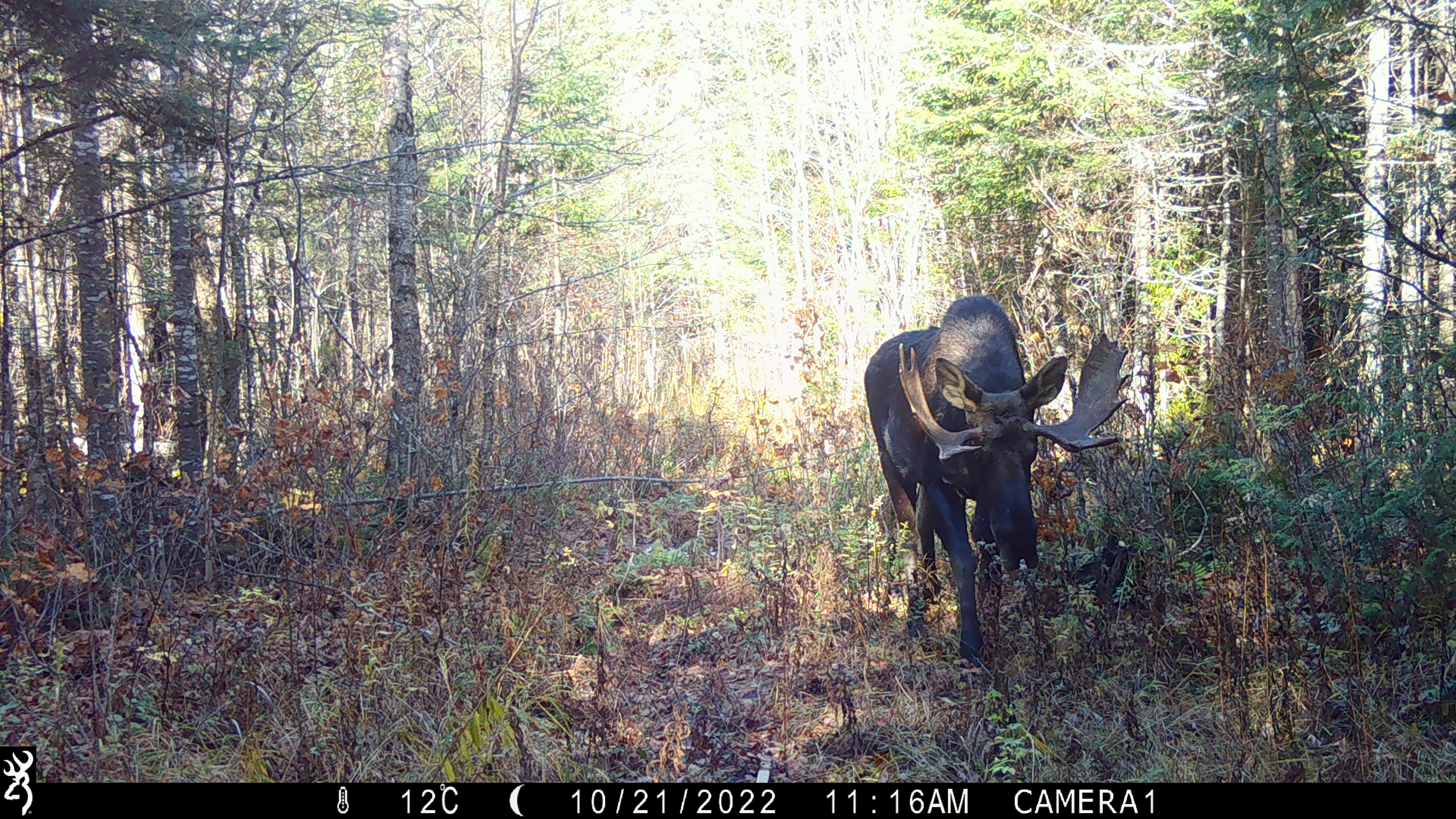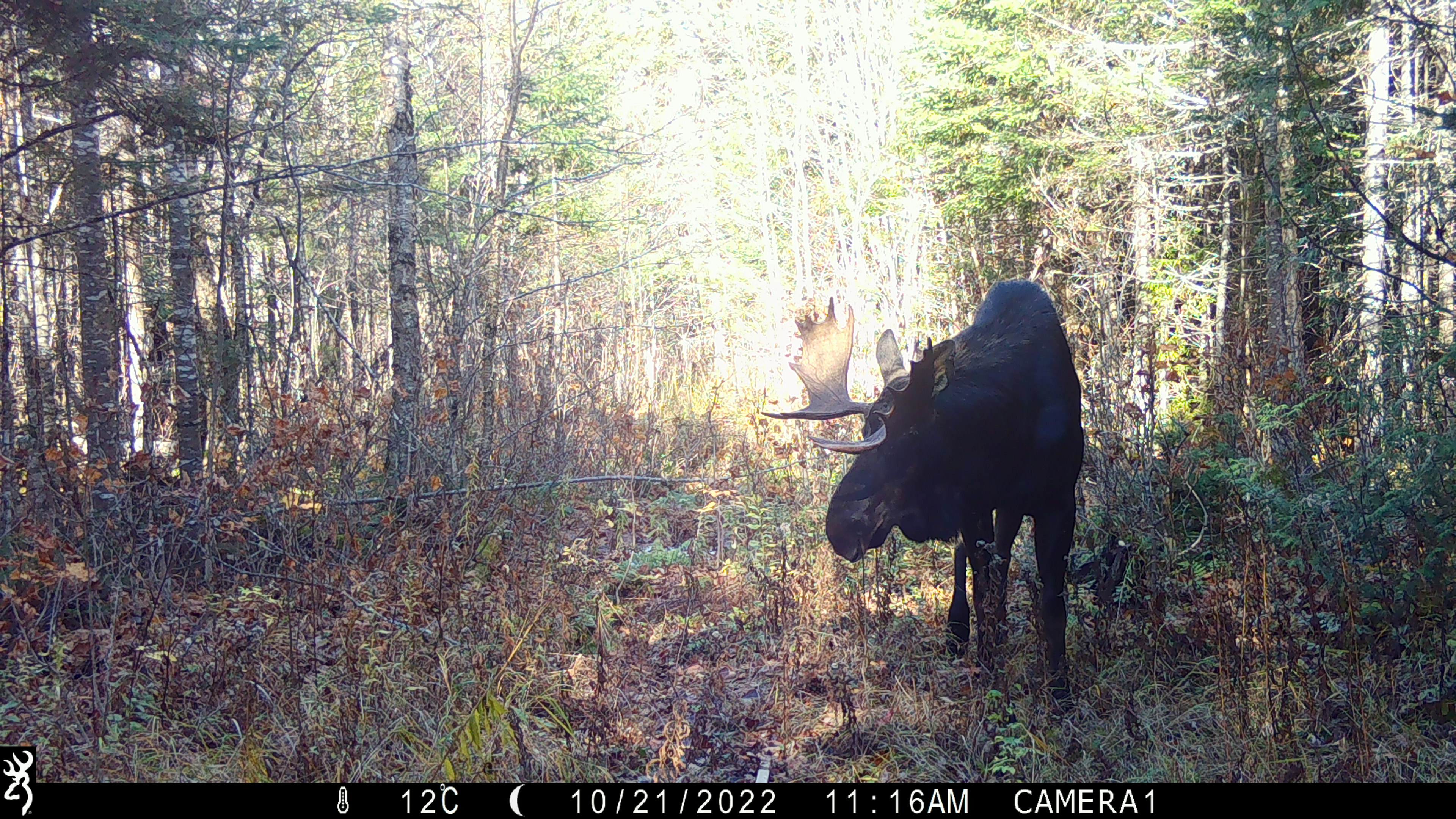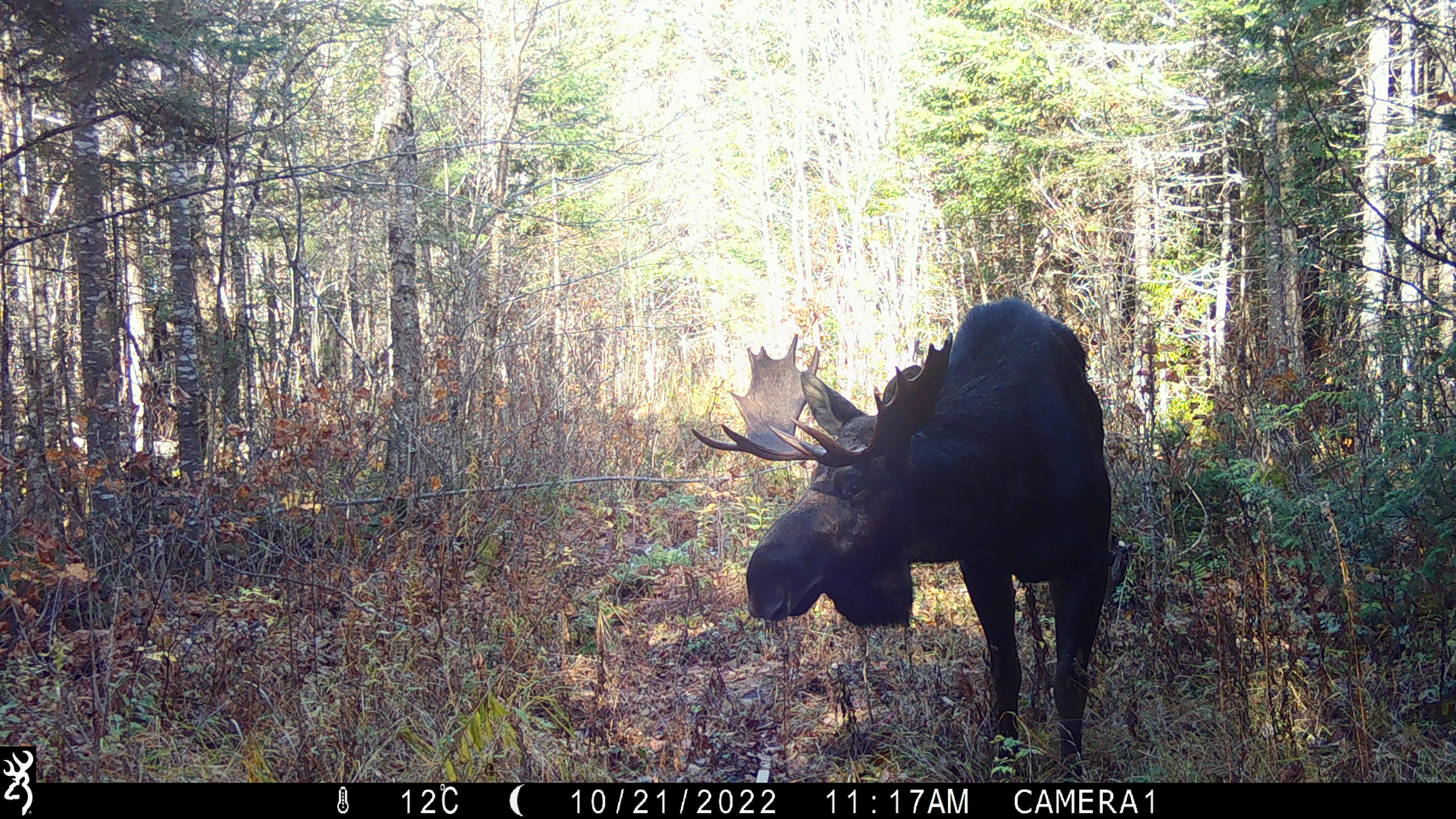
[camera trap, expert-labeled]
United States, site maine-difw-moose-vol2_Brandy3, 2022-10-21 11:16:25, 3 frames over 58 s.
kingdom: Animalia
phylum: Chordata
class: Mammalia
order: Artiodactyla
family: Cervidae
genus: Alces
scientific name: Alces alces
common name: moose